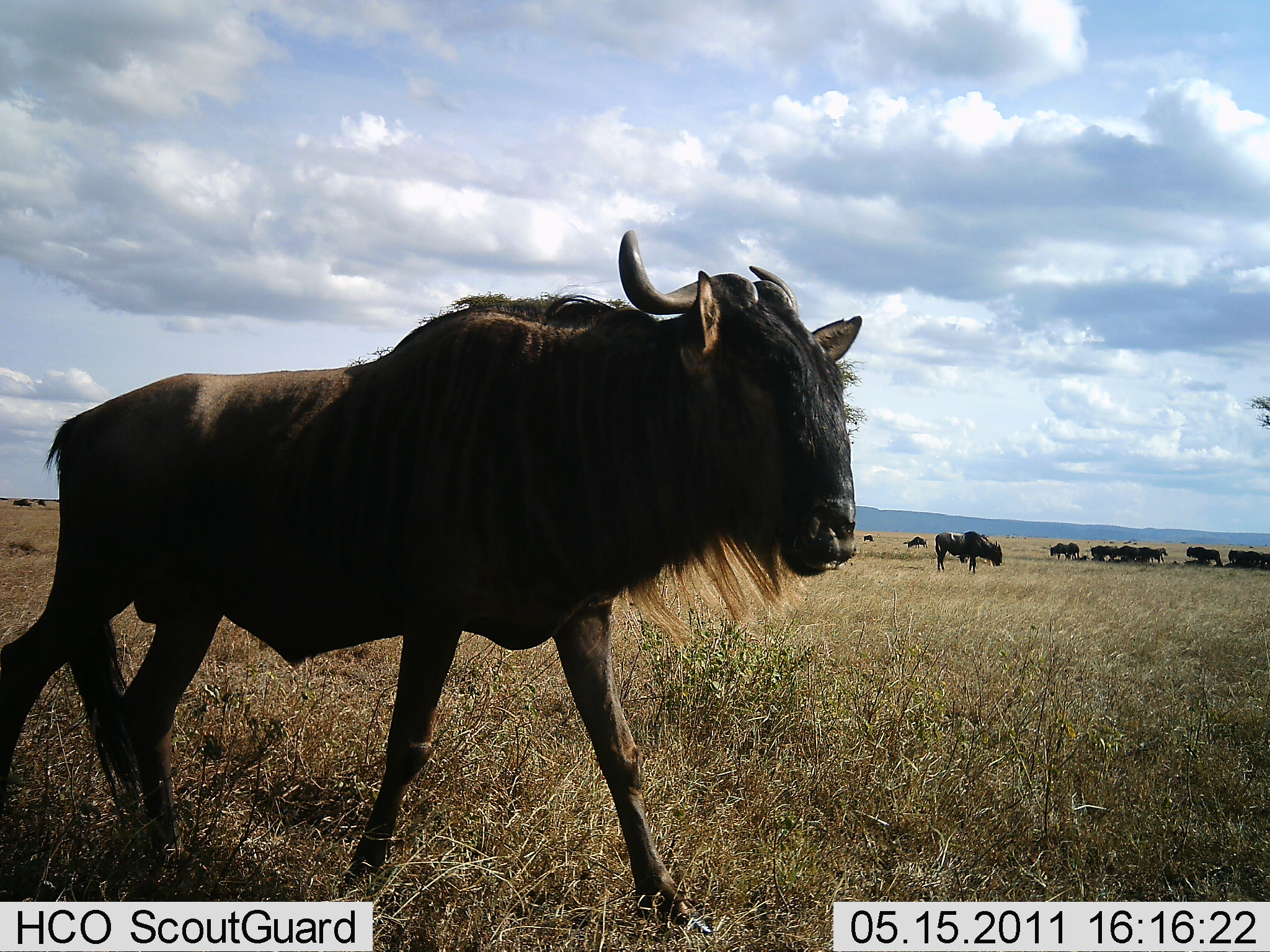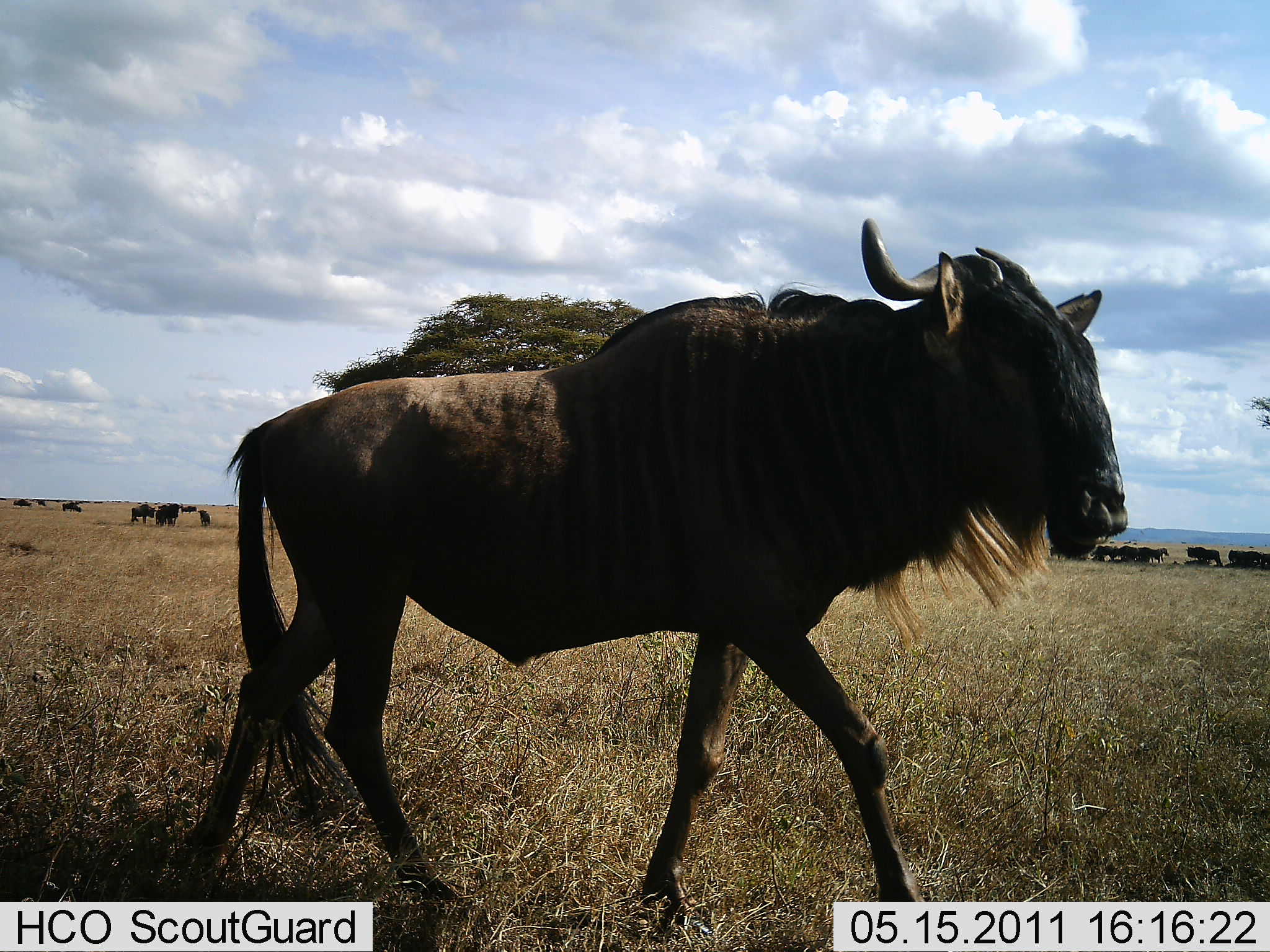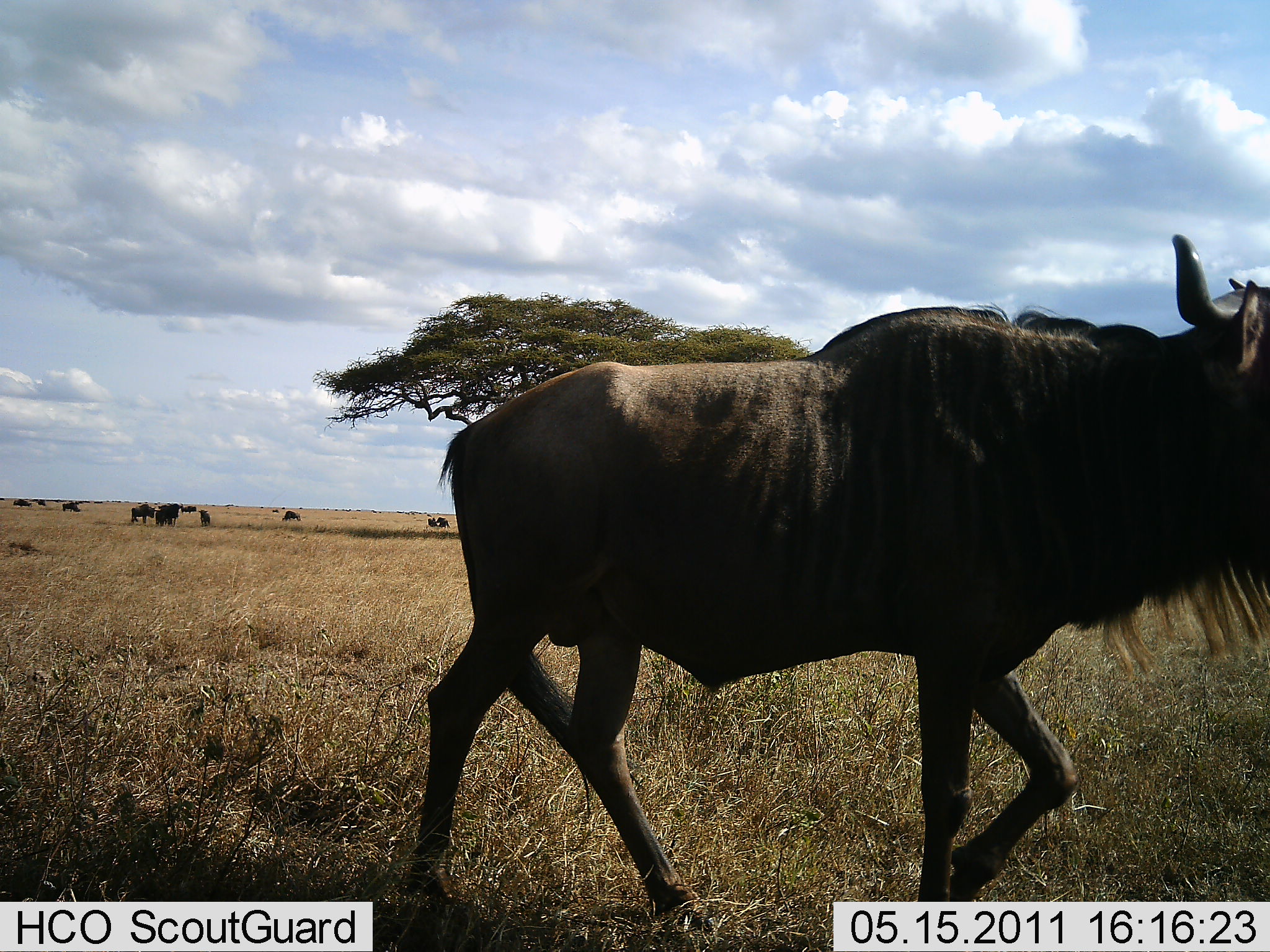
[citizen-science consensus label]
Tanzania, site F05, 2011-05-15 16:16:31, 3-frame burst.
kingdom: Animalia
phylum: Chordata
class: Mammalia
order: Artiodactyla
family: Bovidae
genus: Connochaetes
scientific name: Connochaetes taurinus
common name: blue wildebeest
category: wildebeest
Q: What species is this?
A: Wildebeest (blue wildebeest) (Connochaetes taurinus).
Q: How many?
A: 11-50.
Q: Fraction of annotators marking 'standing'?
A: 50%.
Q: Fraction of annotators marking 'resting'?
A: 8%.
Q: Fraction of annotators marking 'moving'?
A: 83%.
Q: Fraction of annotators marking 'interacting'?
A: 8%.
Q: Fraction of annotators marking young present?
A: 0%.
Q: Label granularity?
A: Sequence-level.